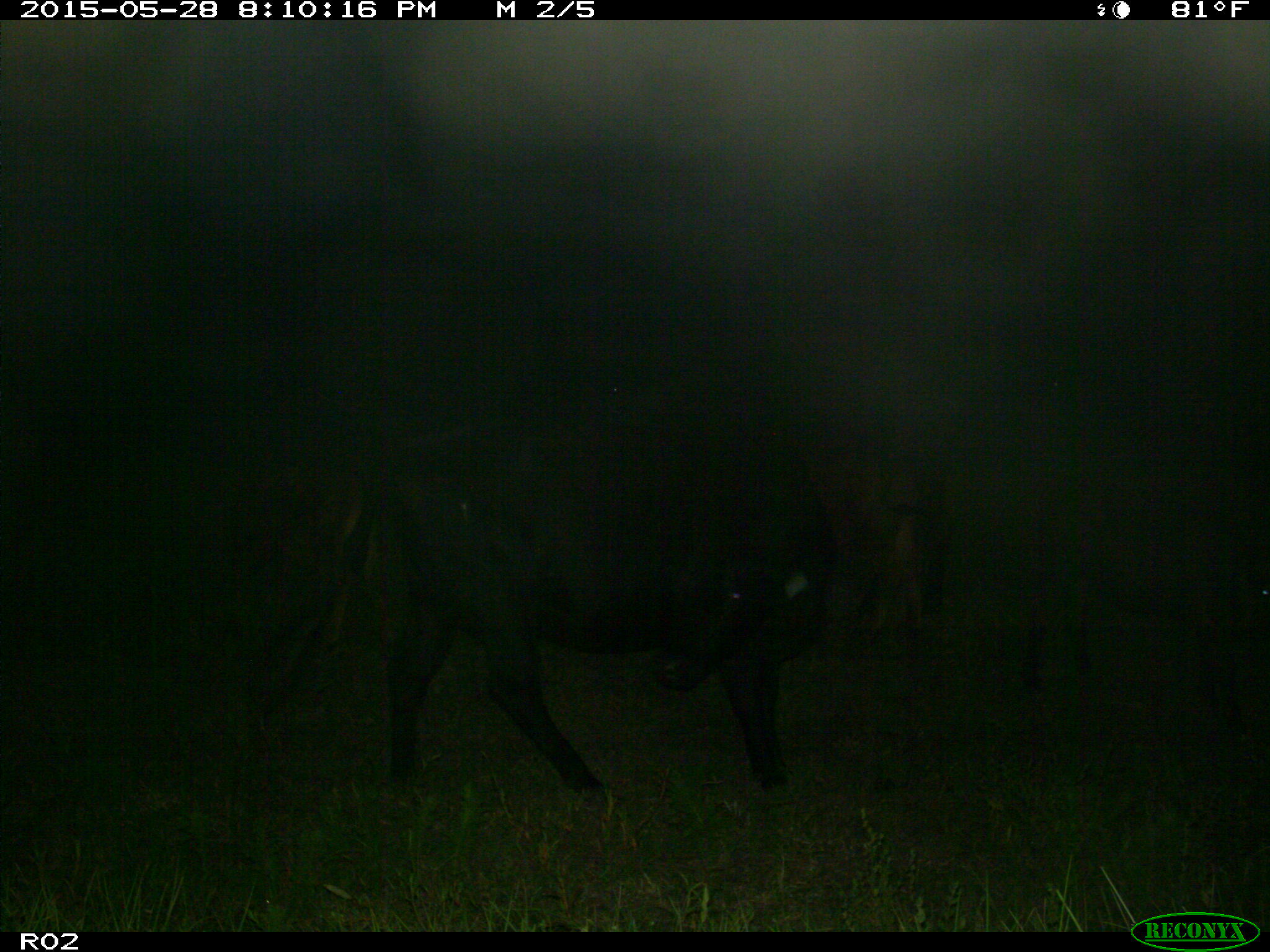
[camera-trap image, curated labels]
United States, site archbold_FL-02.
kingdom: Animalia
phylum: Chordata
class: Mammalia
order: Artiodactyla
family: Bovidae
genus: Bos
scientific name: Bos taurus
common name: domestic cow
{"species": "Bos taurus (domestic cow)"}